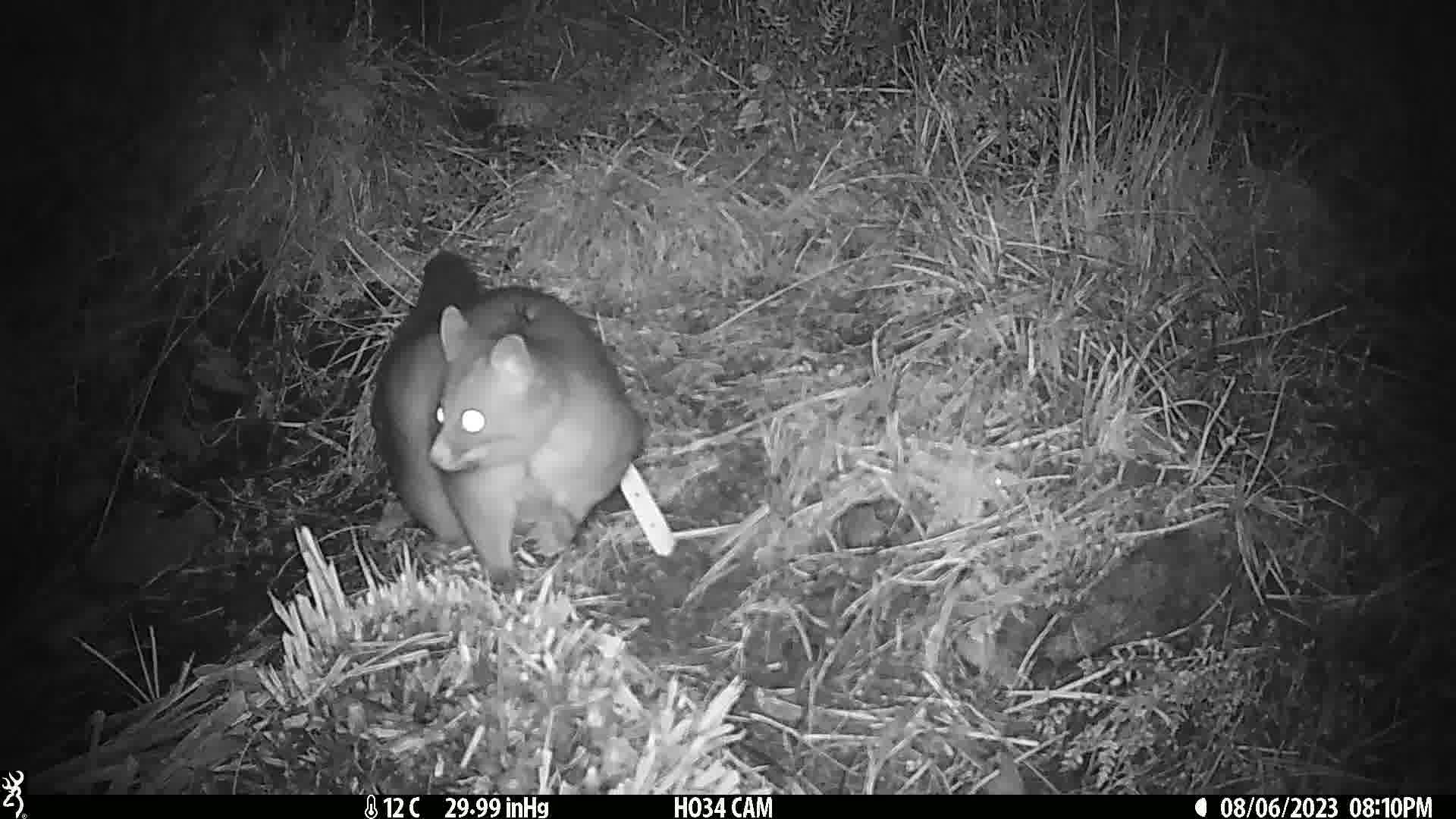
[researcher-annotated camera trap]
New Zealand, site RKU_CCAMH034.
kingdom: Animalia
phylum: Chordata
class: Mammalia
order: Diprotodontia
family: Phalangeridae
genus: Trichosurus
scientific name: Trichosurus vulpecula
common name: common brushtail possum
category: possum